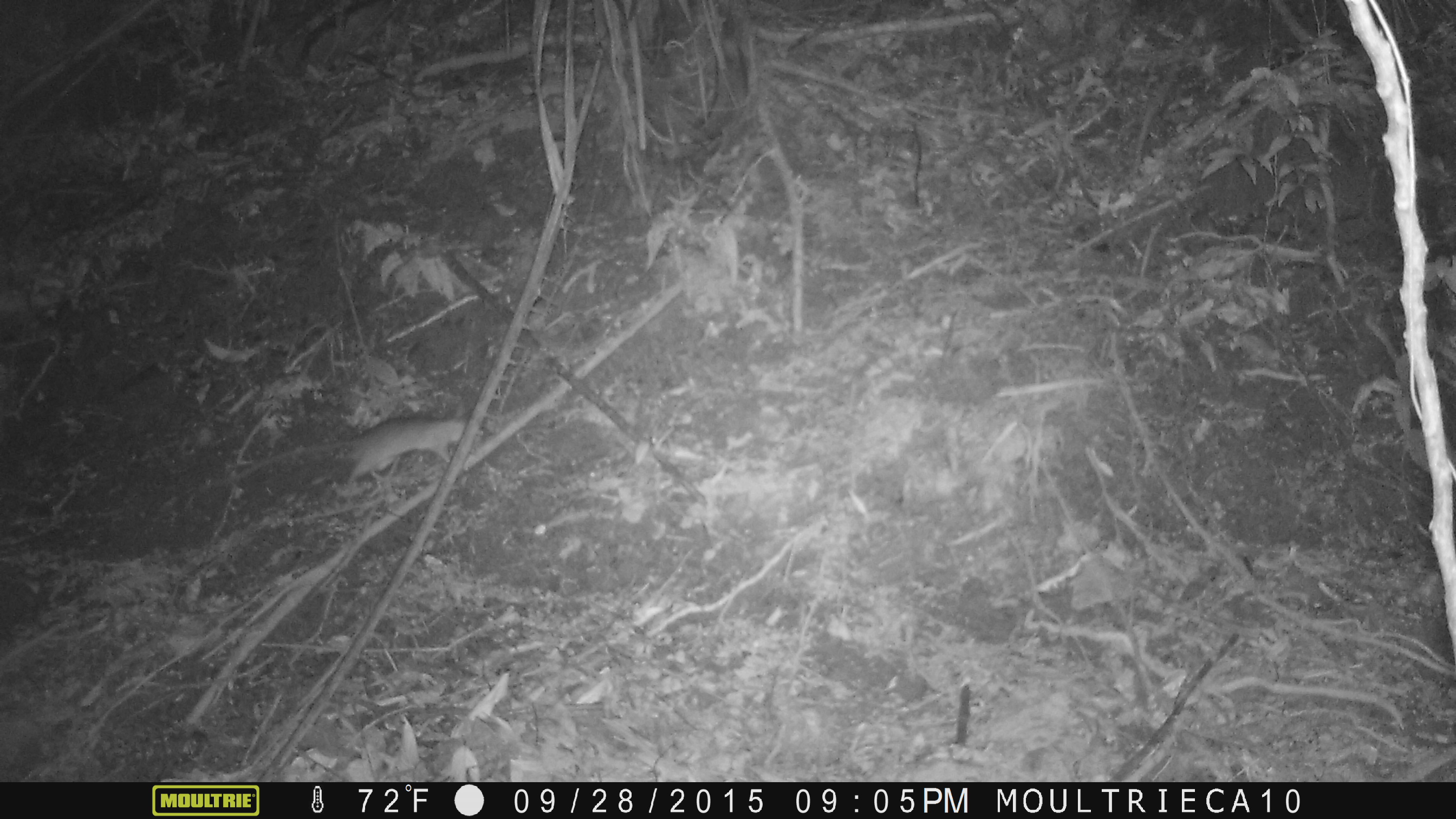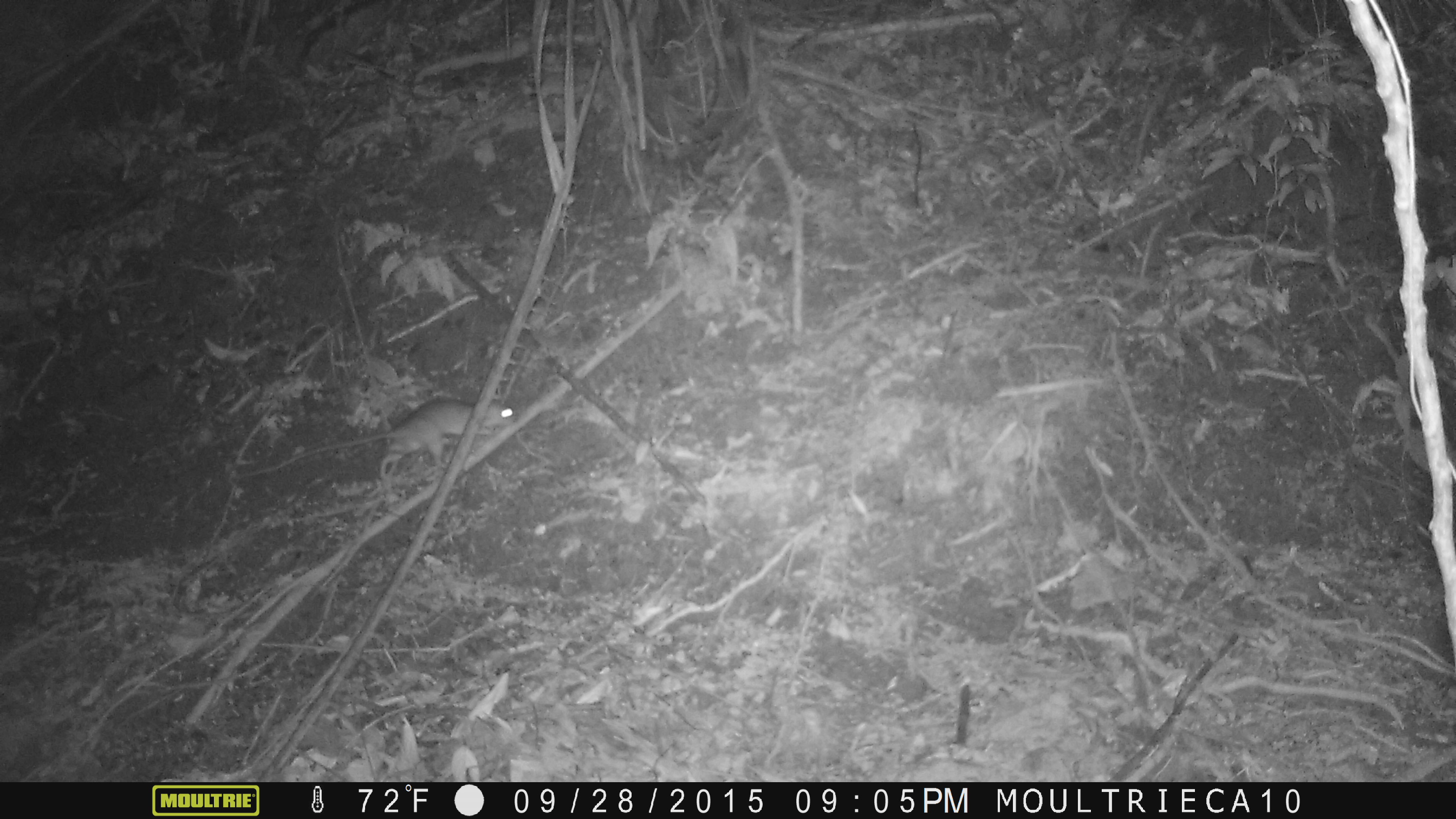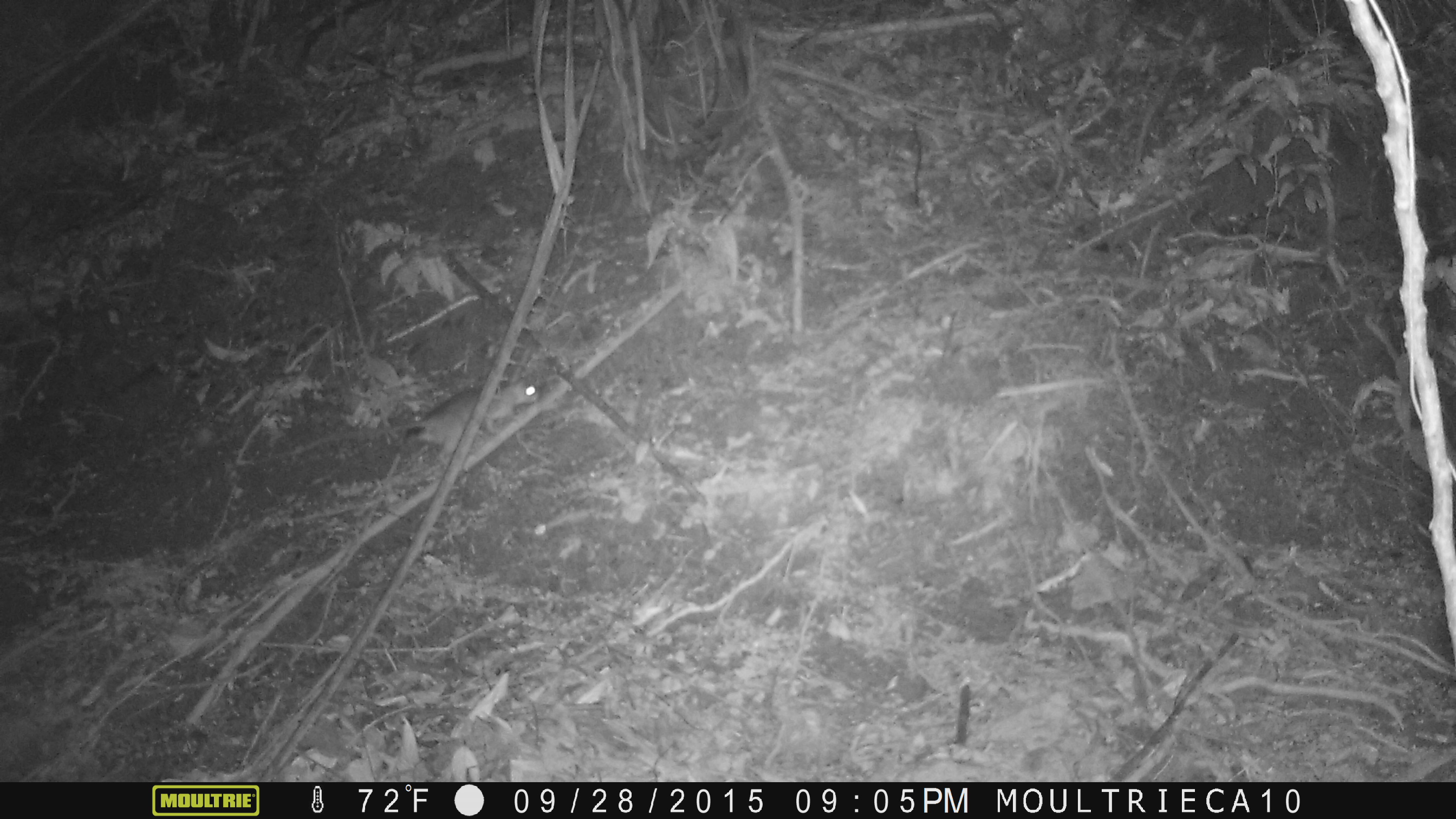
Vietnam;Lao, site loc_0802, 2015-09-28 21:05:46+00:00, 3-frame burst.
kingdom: Animalia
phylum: Chordata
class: Mammalia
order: Rodentia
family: Muridae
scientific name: Muridae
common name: old-world mice and rats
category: unidentified murid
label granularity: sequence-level